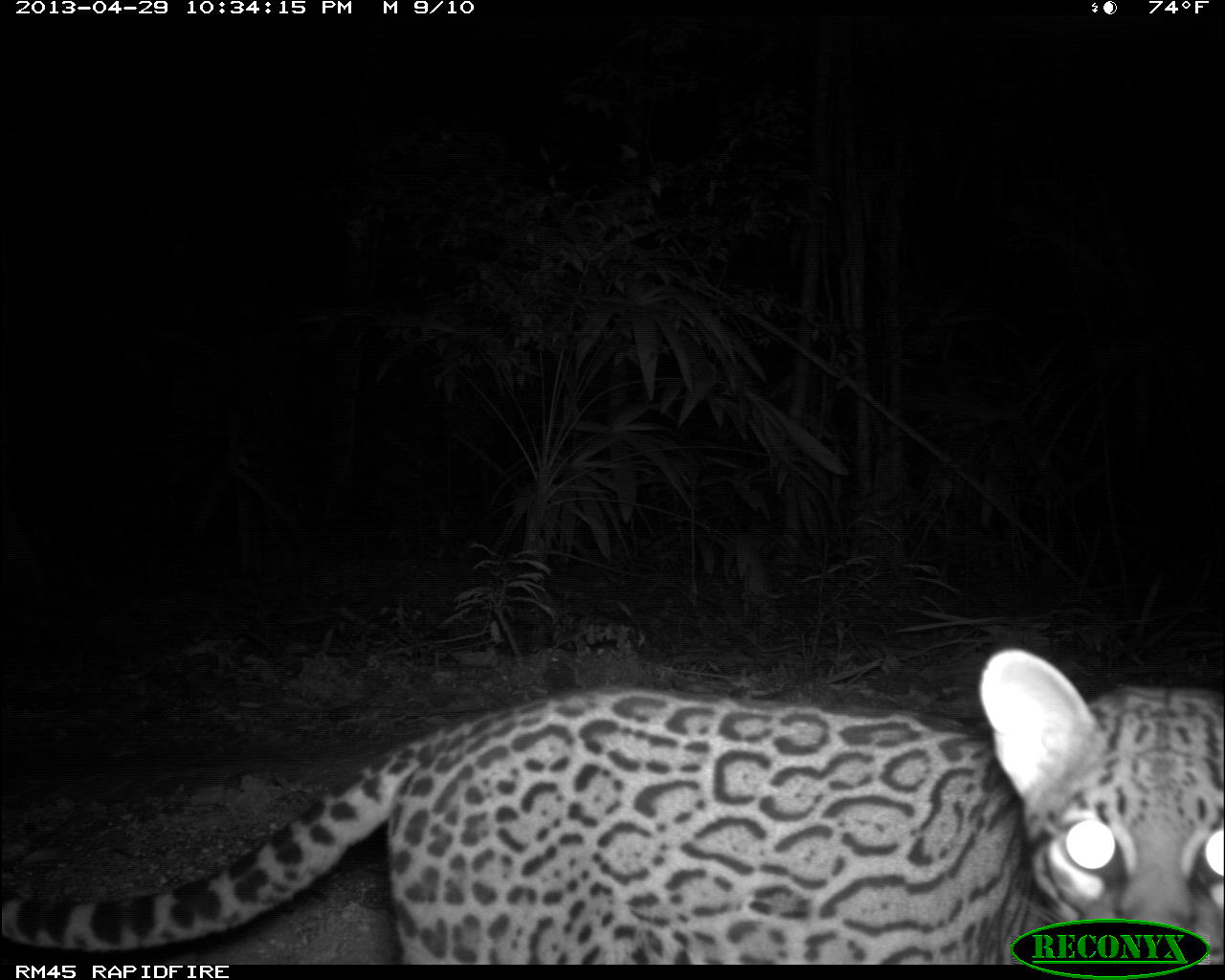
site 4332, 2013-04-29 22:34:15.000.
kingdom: Animalia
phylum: Chordata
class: Mammalia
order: Carnivora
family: Felidae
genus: Leopardus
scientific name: Leopardus pardalis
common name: ocelot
Leopardus pardalis (ocelot), count 1.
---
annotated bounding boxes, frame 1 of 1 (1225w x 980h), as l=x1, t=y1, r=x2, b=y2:
leopardus pardalis: l=0, t=644, r=1224, b=964